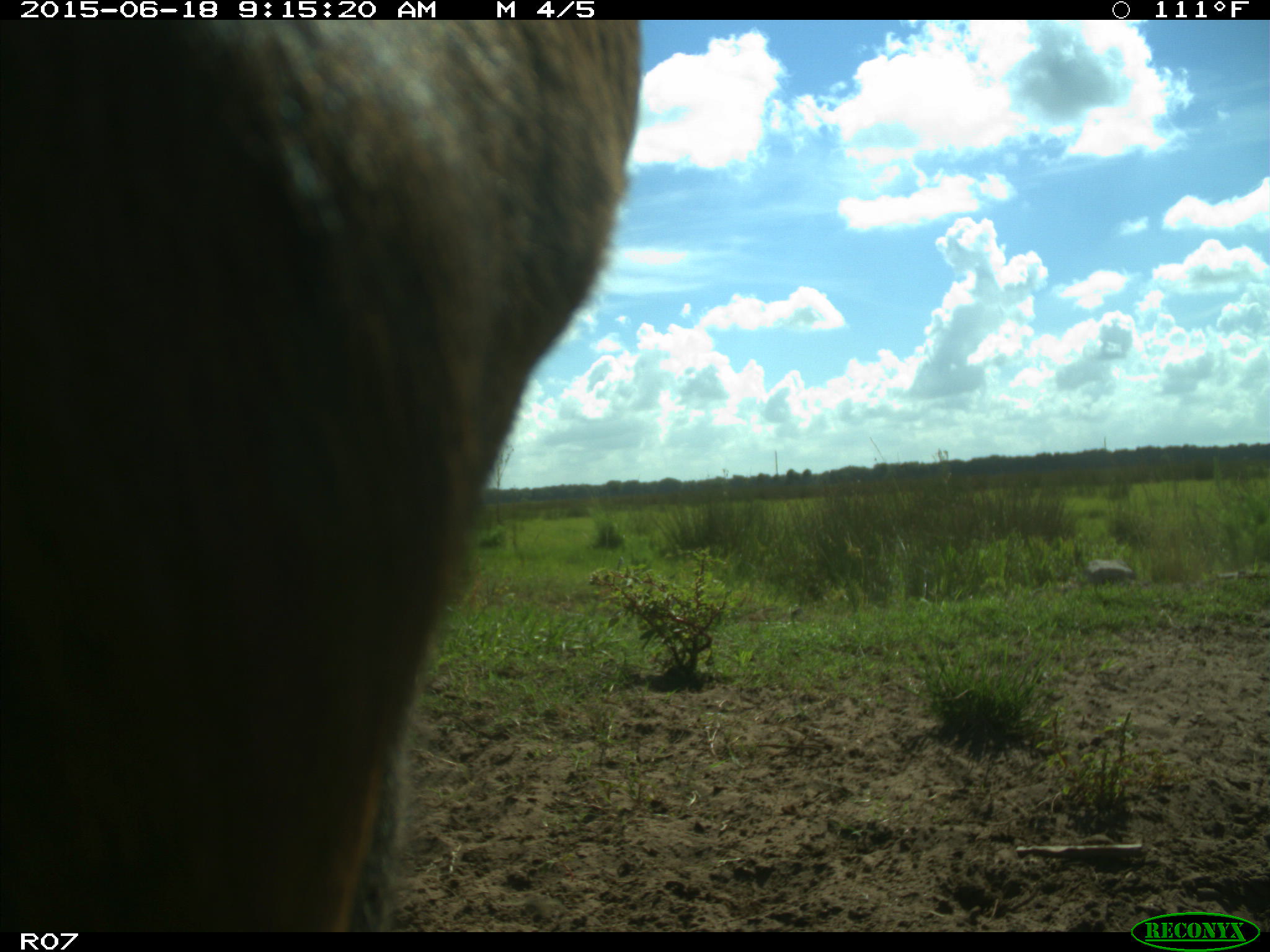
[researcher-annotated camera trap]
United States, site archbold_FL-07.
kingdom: Animalia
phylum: Chordata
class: Mammalia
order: Artiodactyla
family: Bovidae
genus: Bos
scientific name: Bos taurus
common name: domestic cow